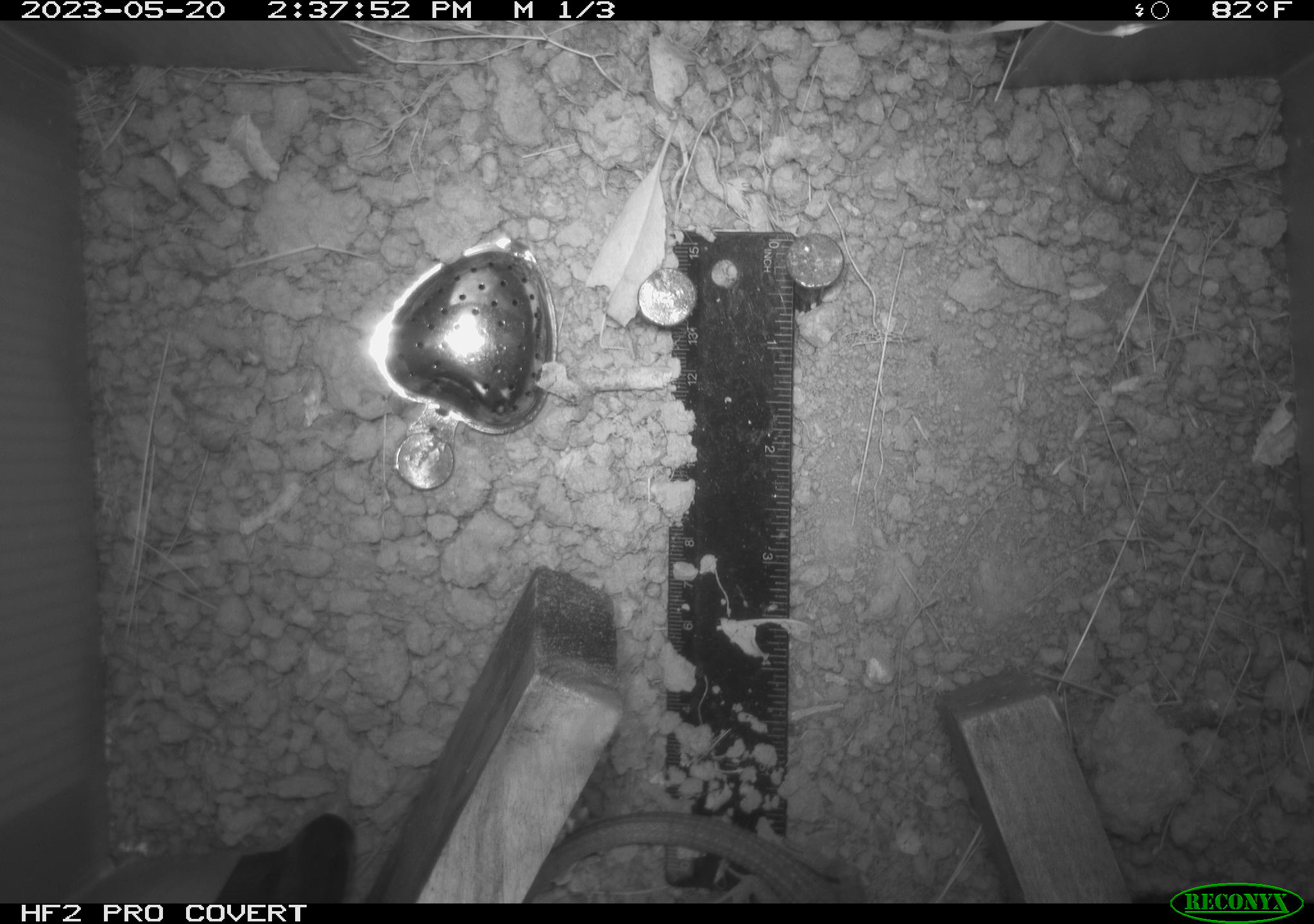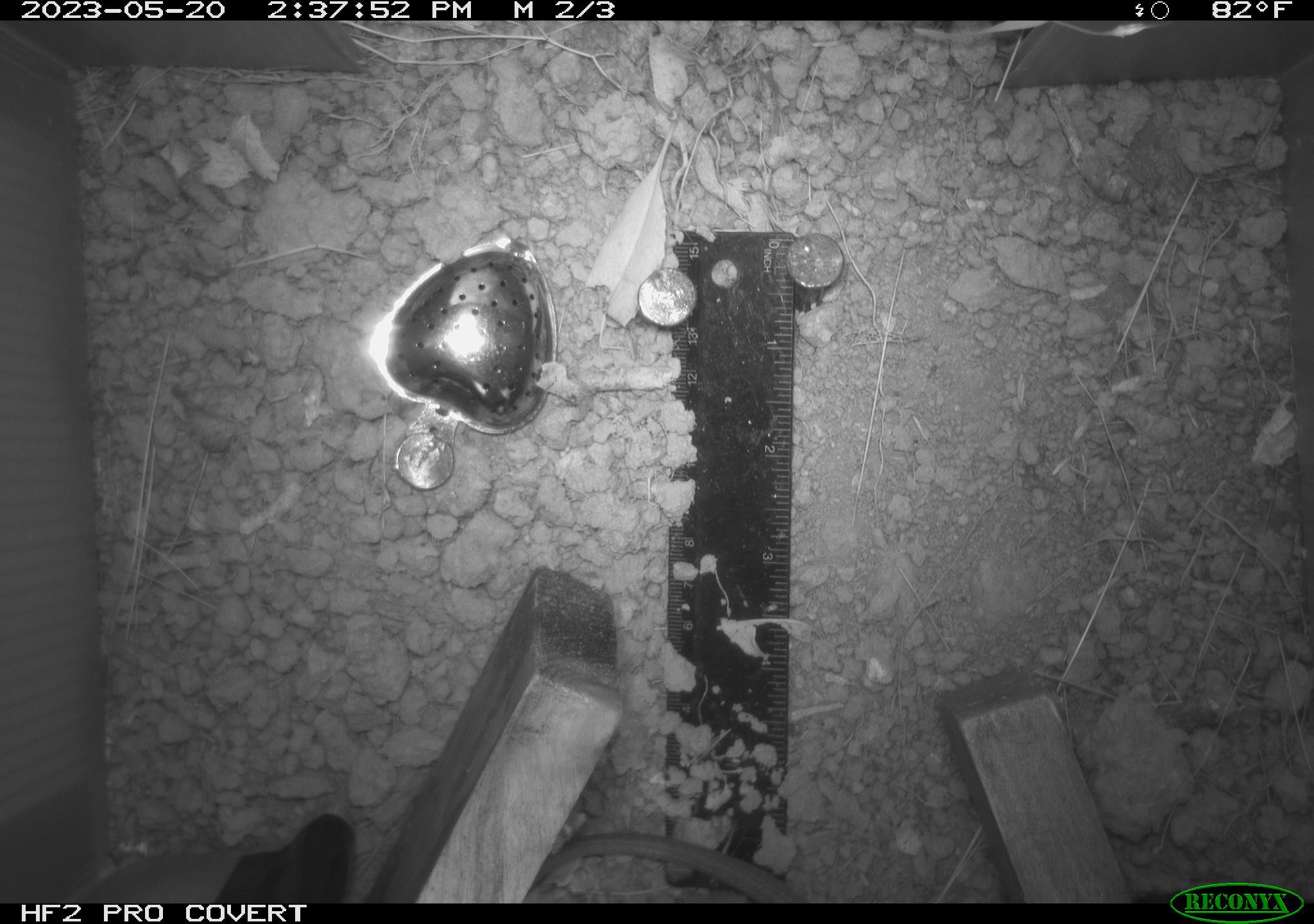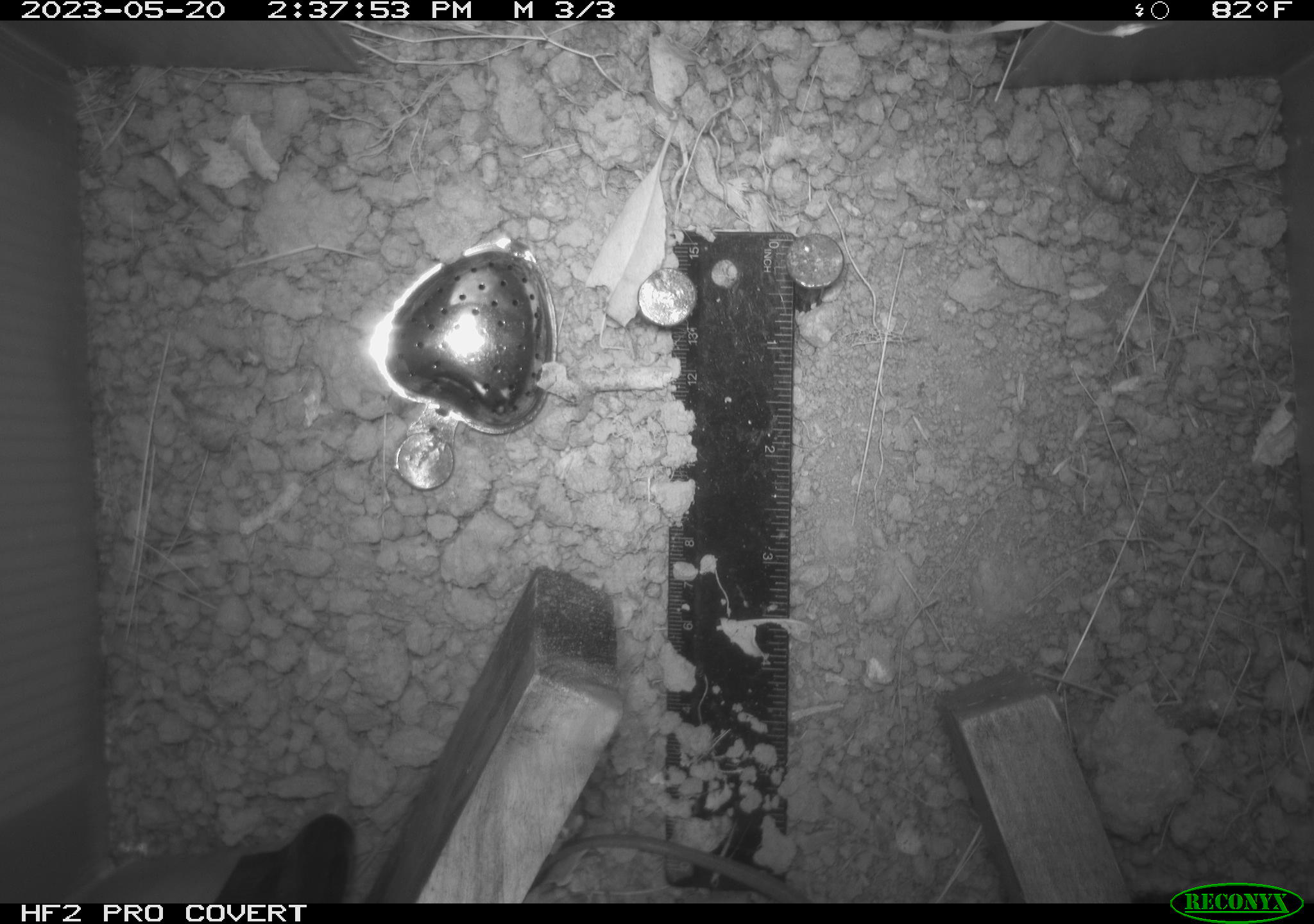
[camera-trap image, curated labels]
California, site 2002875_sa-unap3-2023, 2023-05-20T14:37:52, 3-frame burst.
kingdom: Animalia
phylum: Chordata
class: Reptilia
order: Squamata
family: Anguidae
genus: Elgaria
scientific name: Elgaria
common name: alligator lizards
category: elgaria species